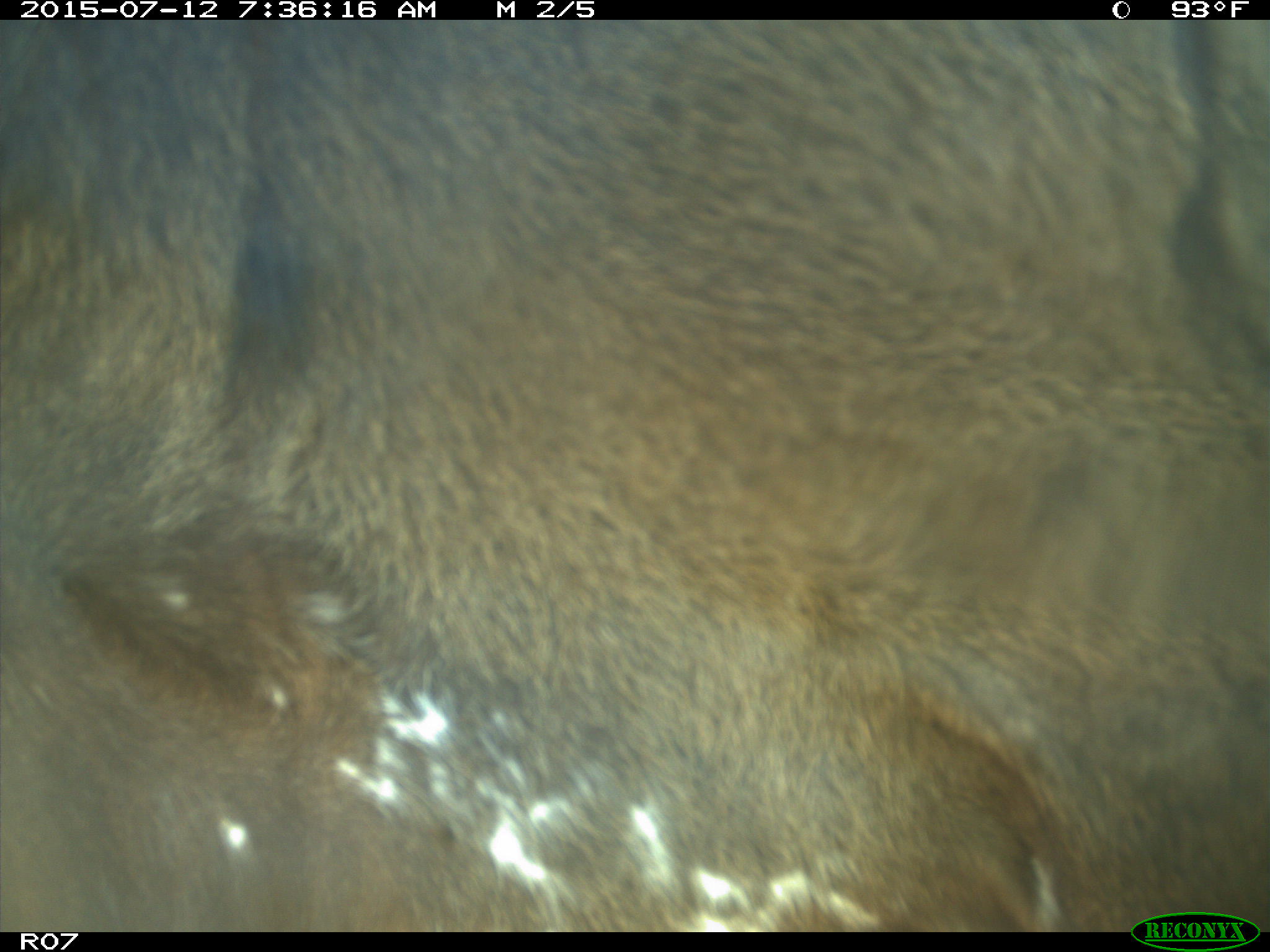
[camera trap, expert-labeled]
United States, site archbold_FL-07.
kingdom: Animalia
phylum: Chordata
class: Mammalia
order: Artiodactyla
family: Bovidae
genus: Bos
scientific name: Bos taurus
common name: domestic cow